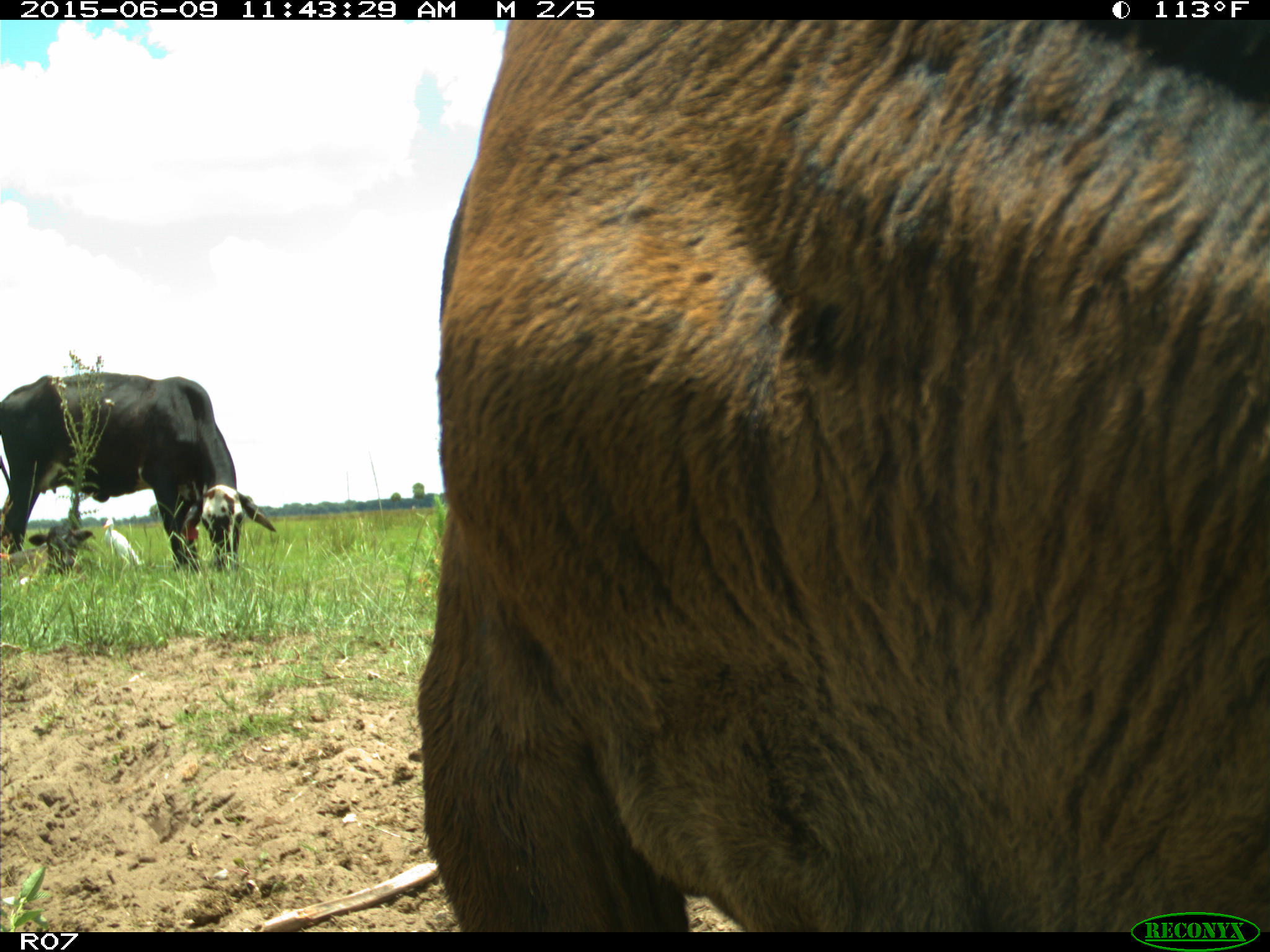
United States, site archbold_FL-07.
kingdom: Animalia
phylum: Chordata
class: Mammalia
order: Artiodactyla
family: Bovidae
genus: Bos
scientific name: Bos taurus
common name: domestic cow